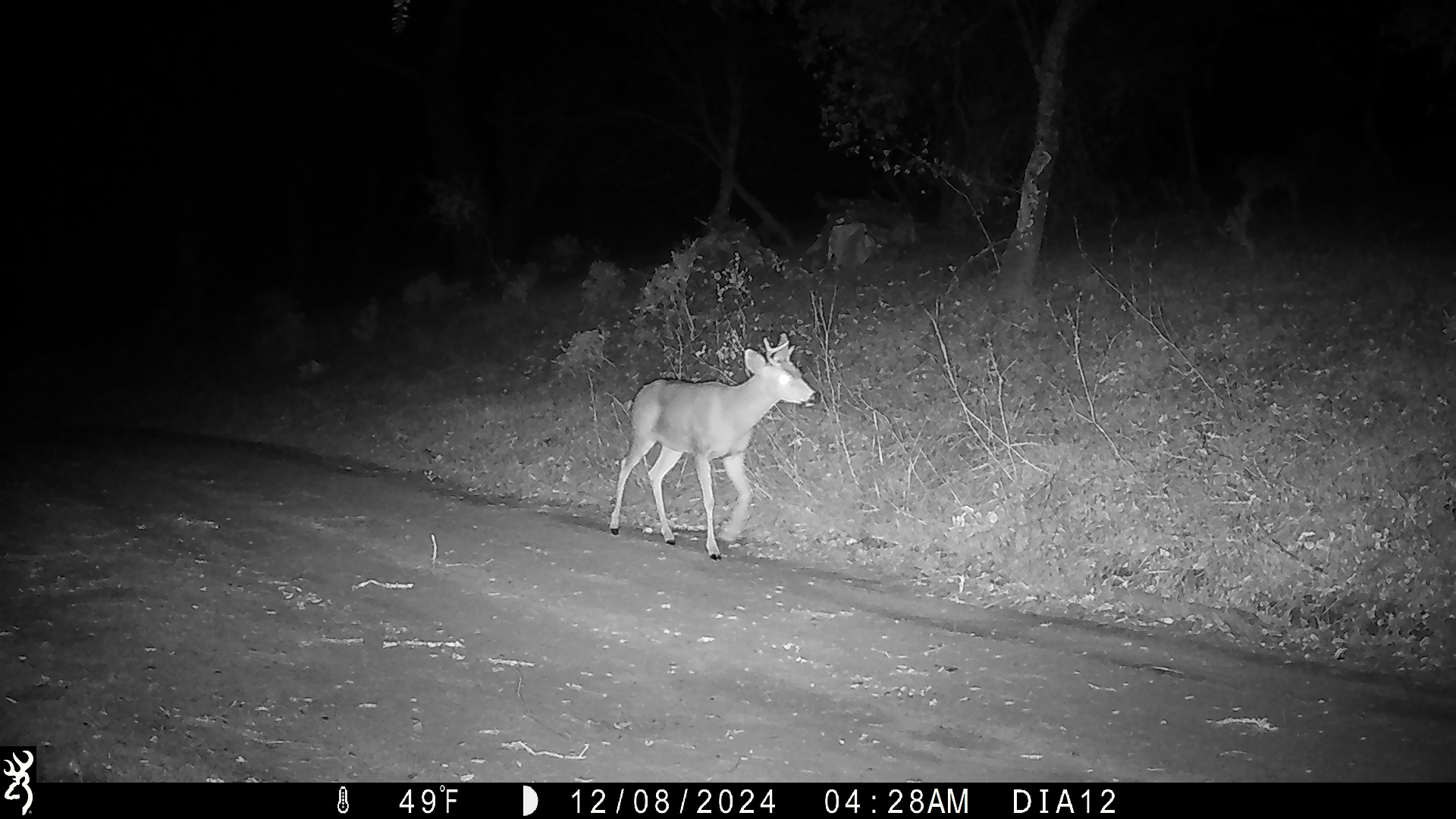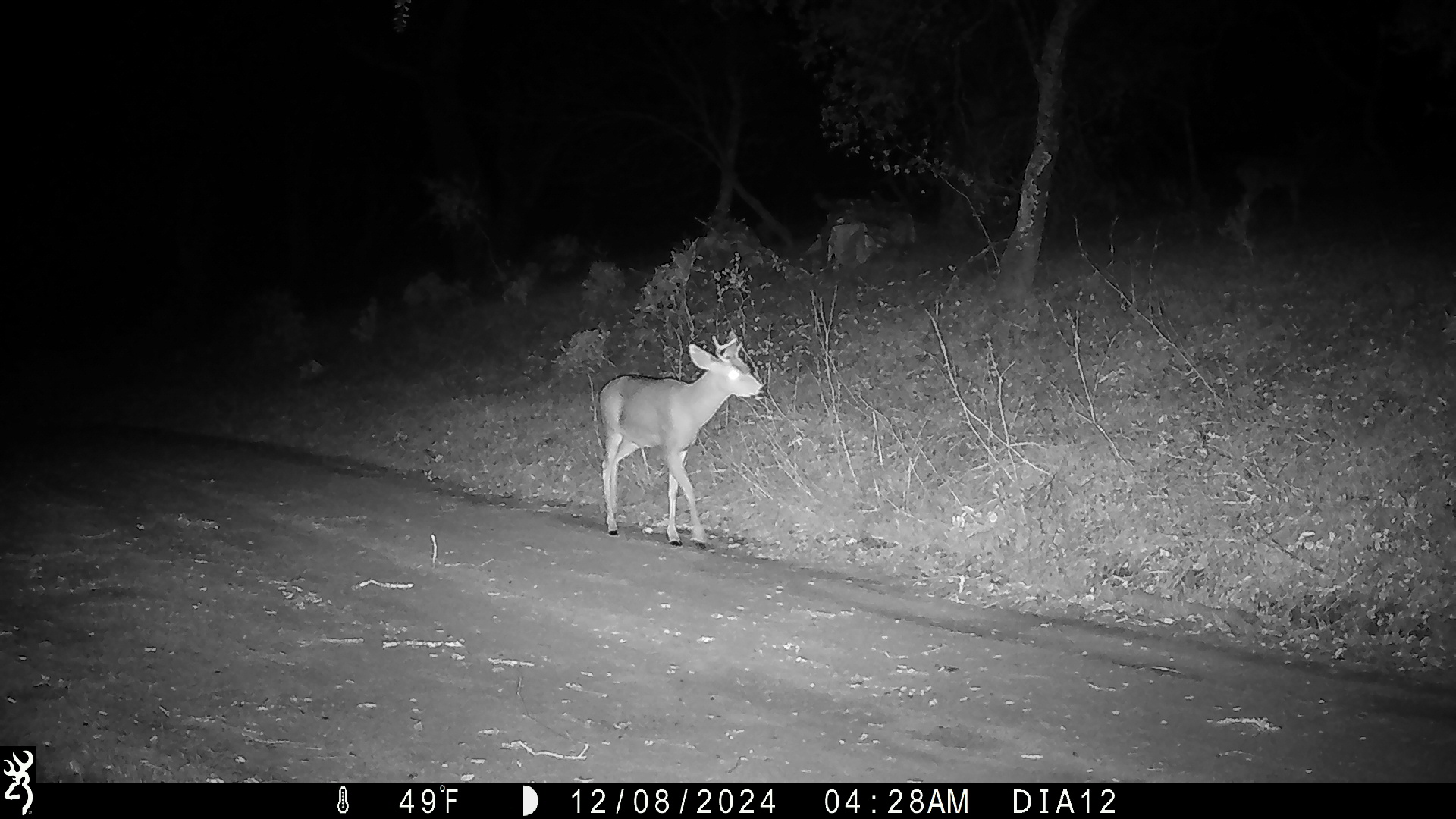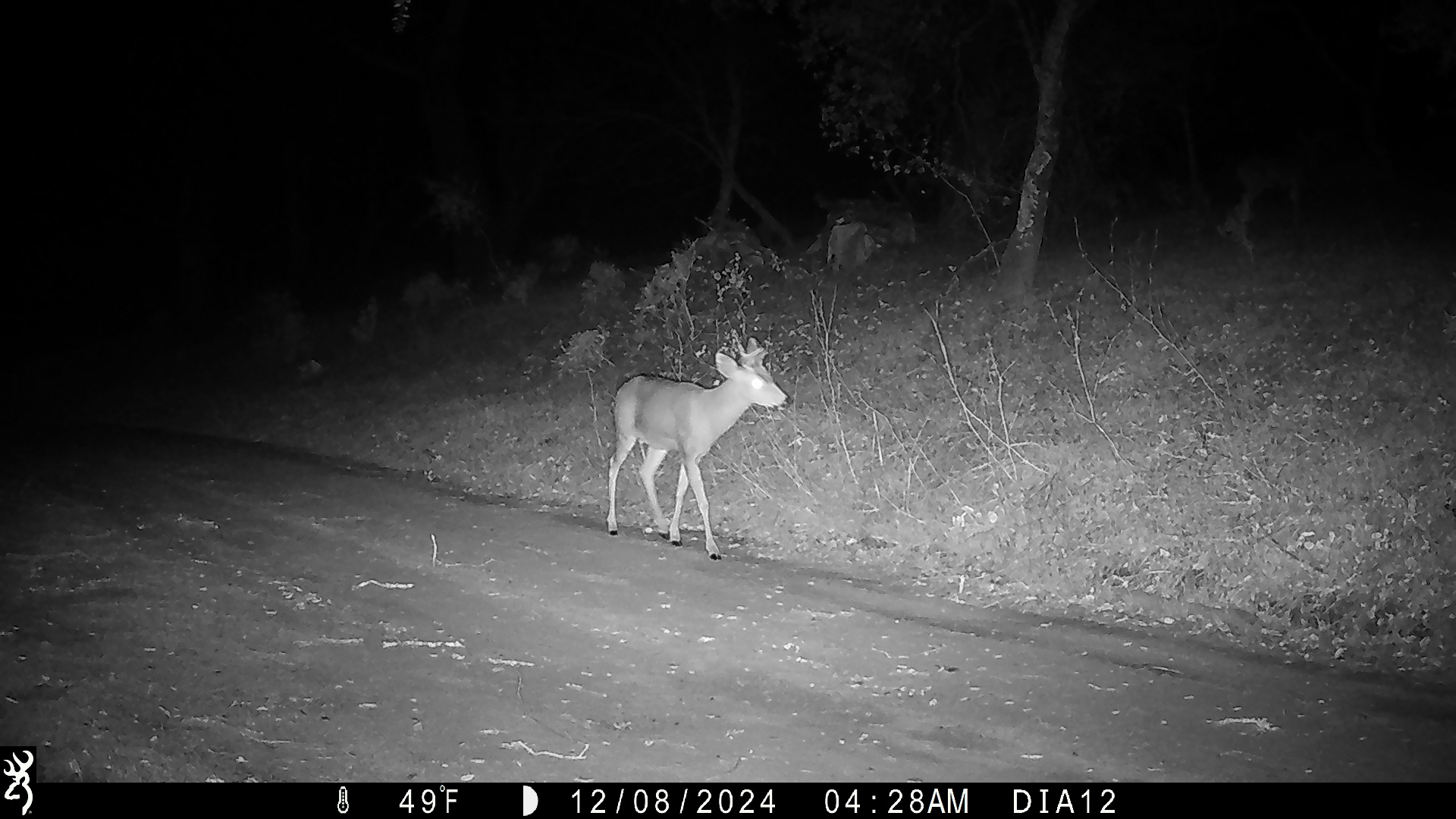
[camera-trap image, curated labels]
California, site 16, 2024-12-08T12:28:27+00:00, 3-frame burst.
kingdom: Animalia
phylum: Chordata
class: Mammalia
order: Artiodactyla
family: Cervidae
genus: Odocoileus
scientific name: Odocoileus hemionus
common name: mule deer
Mule deer (Odocoileus hemionus).